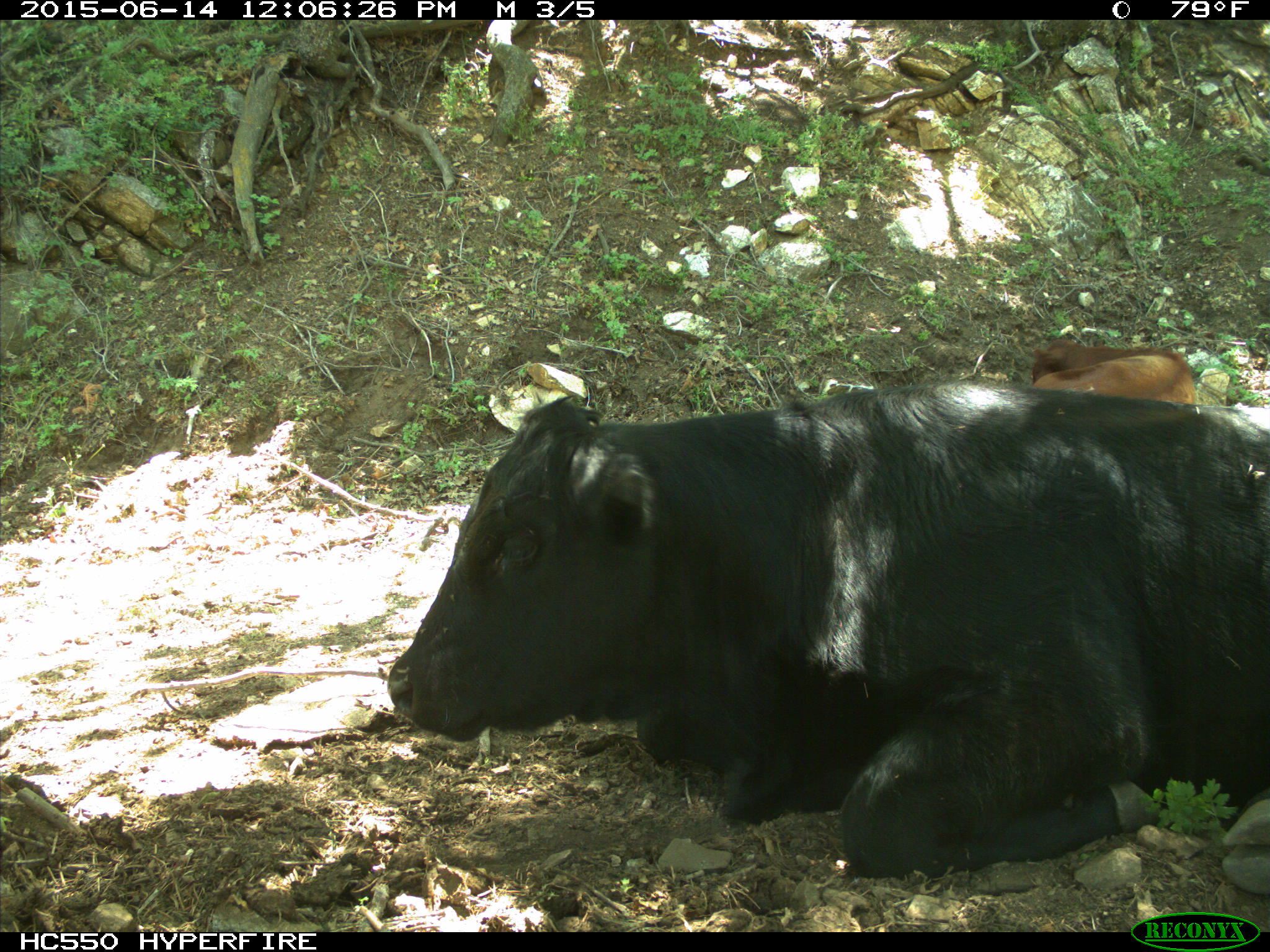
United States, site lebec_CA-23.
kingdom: Animalia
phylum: Chordata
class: Mammalia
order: Artiodactyla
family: Bovidae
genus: Bos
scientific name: Bos taurus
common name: domestic cow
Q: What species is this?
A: Bos taurus (domestic cow).